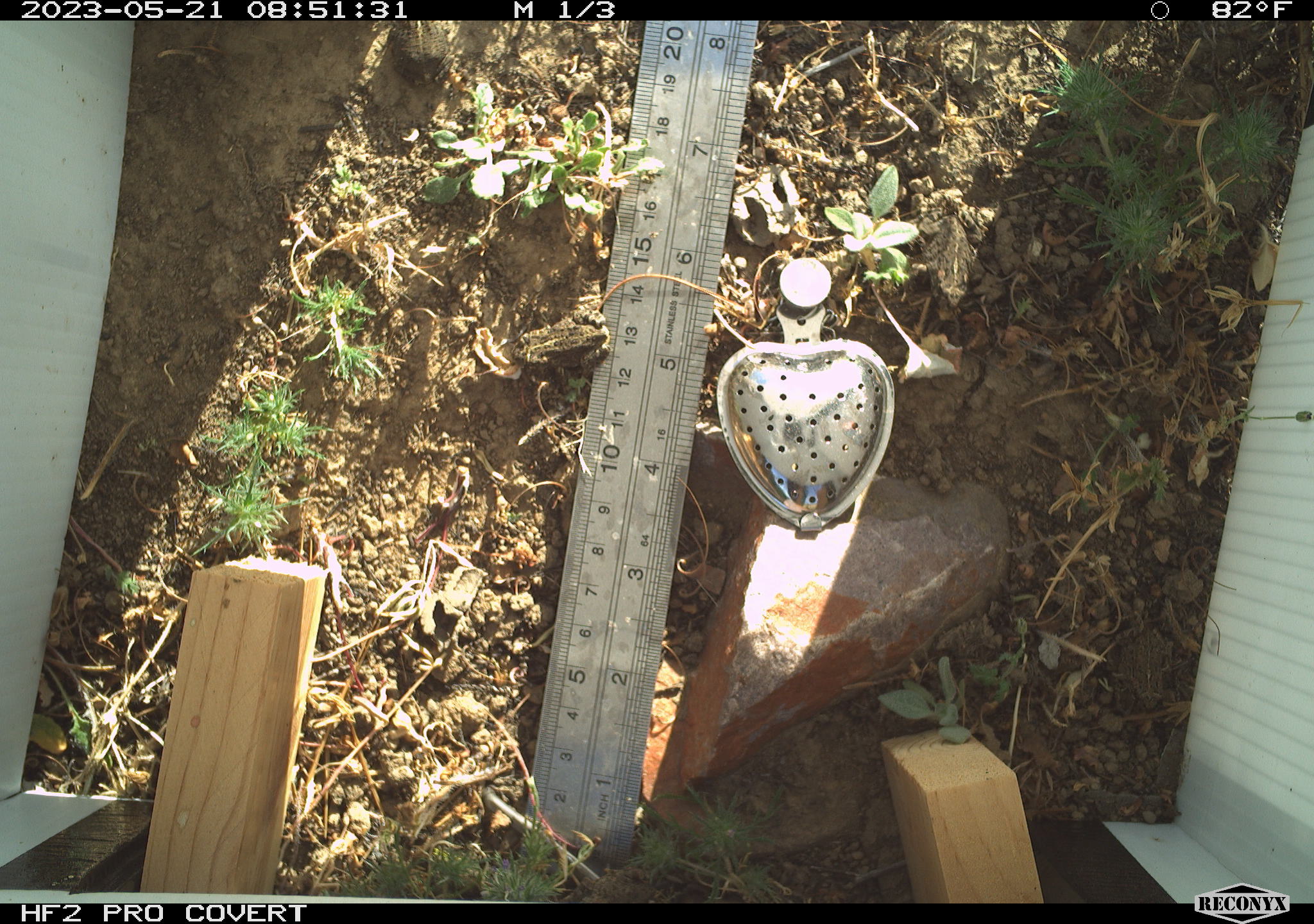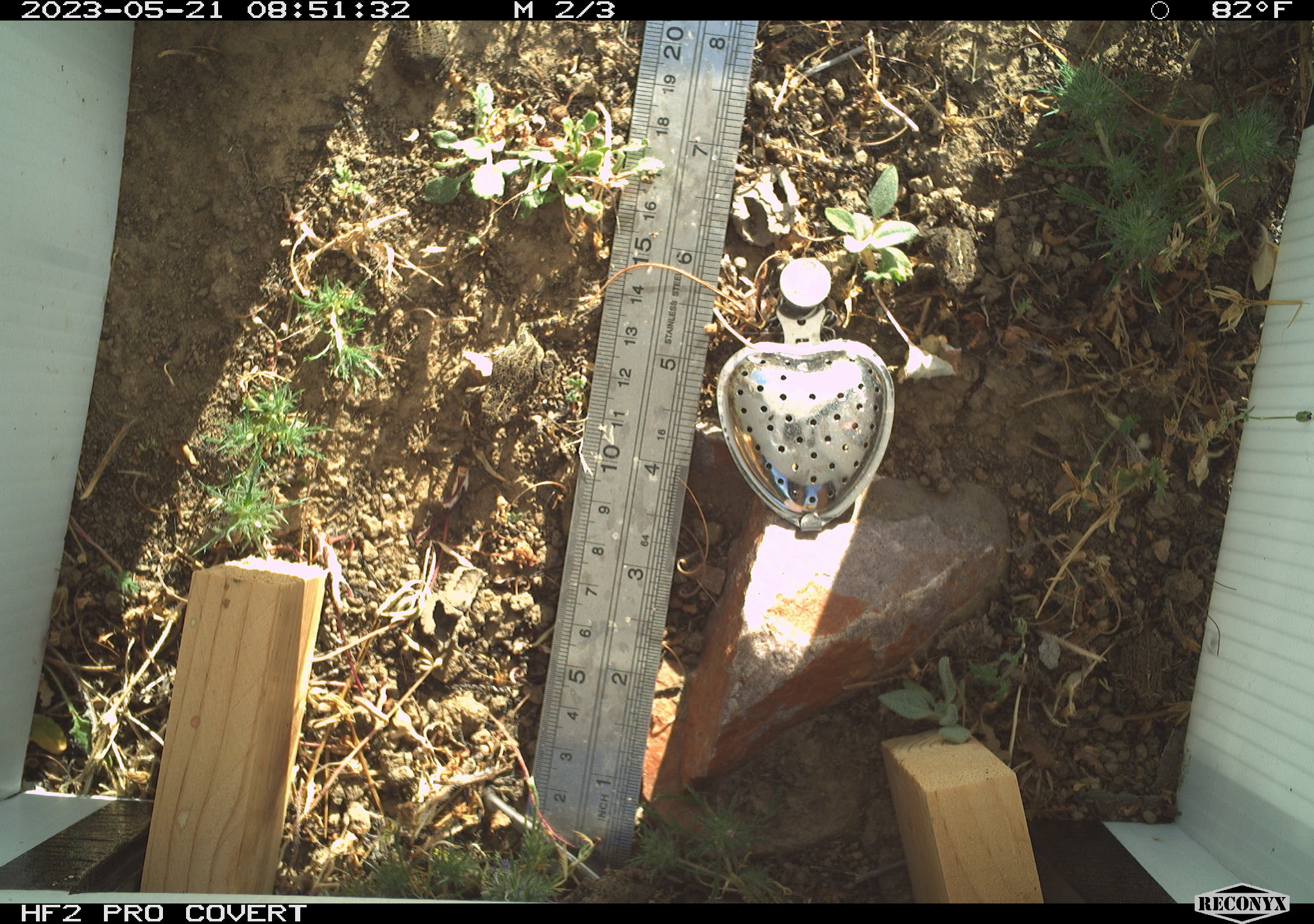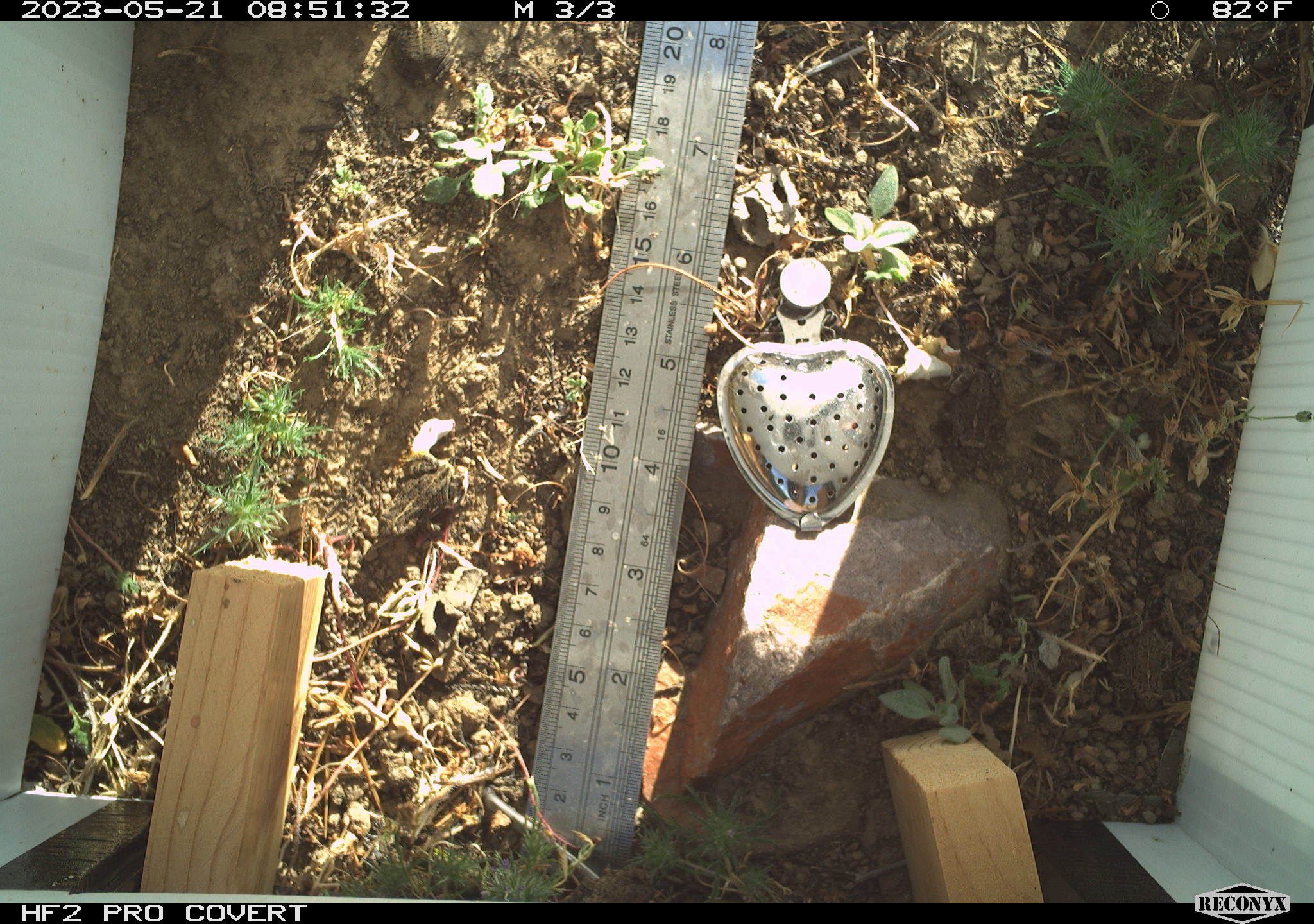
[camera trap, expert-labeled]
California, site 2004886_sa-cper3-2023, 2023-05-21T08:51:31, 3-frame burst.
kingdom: Animalia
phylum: Chordata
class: Amphibia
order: Anura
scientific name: Anura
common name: frogs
Frogs (Anura).